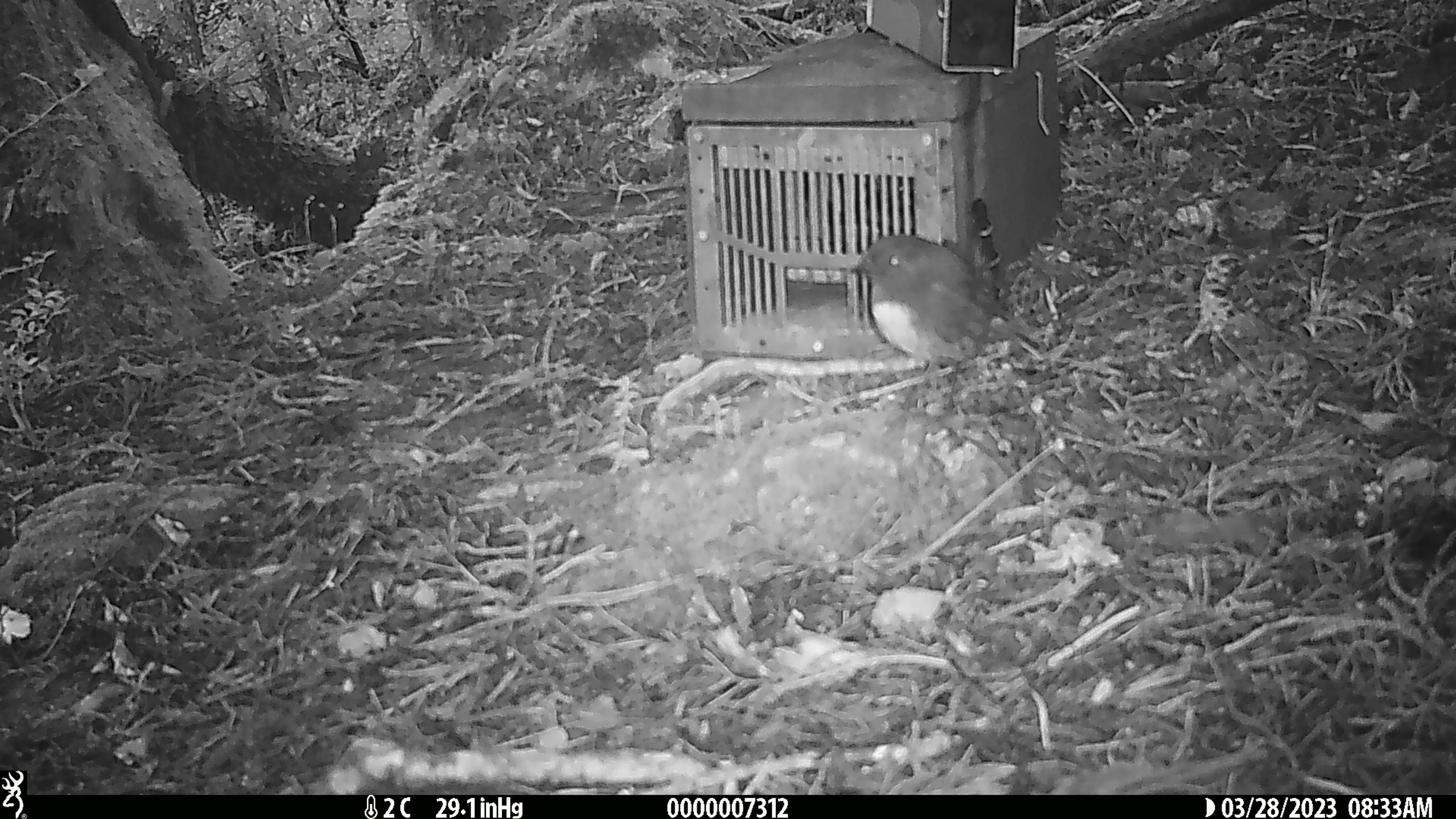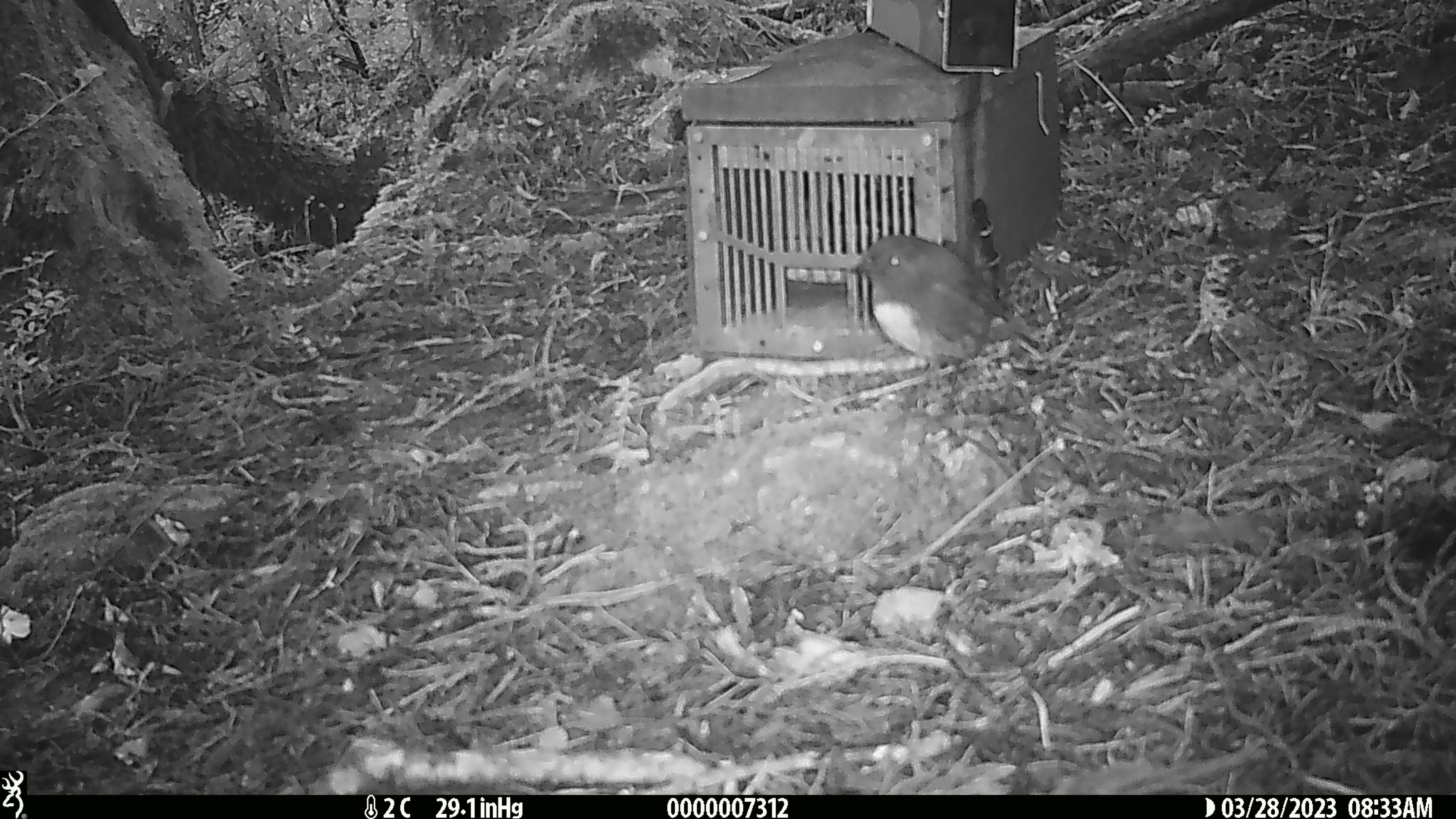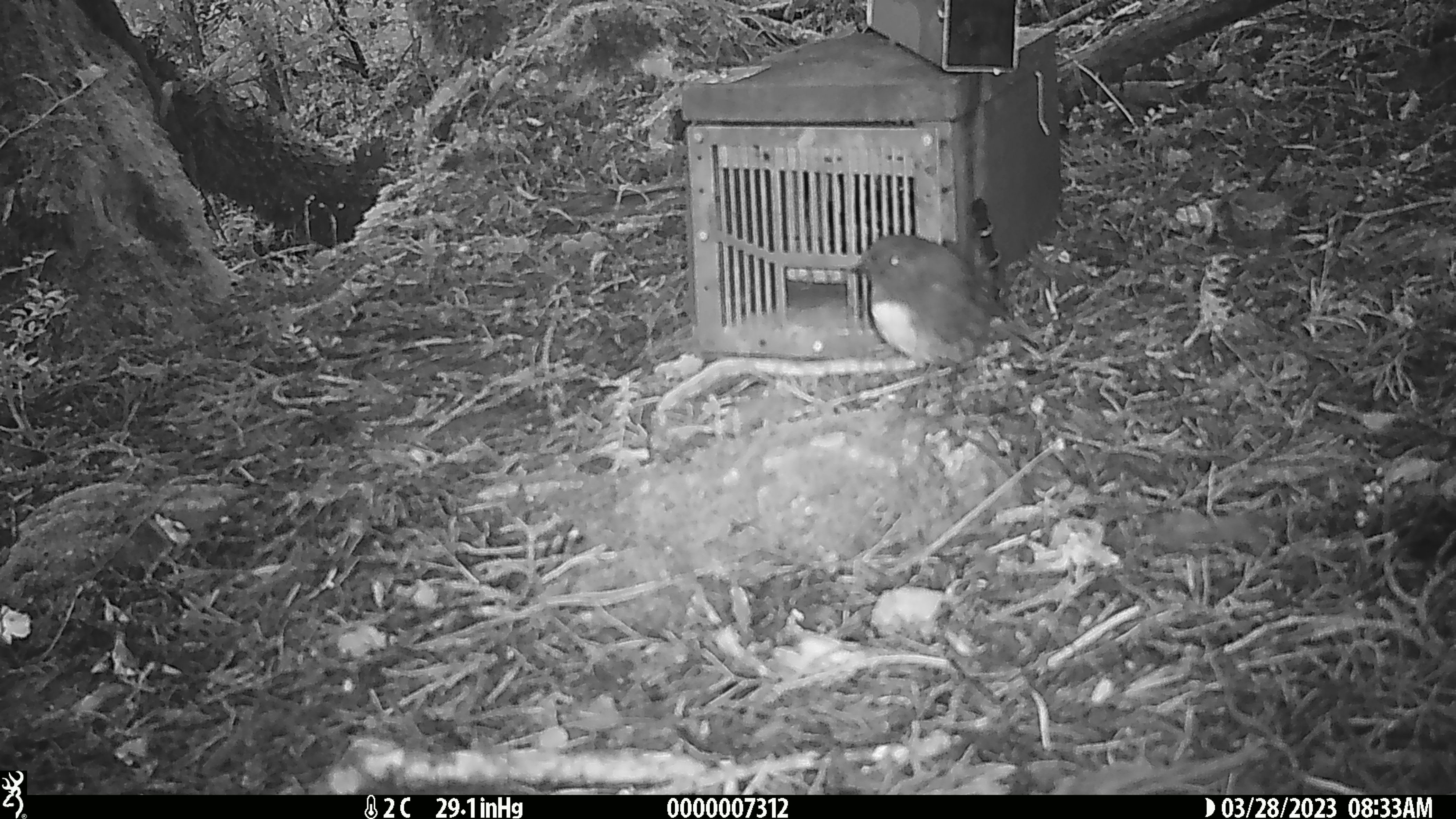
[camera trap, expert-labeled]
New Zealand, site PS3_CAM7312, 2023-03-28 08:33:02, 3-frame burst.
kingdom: Animalia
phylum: Chordata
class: Aves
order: Passeriformes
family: Petroicidae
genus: Petroica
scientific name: Petroica australis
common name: new zealand robin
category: robin